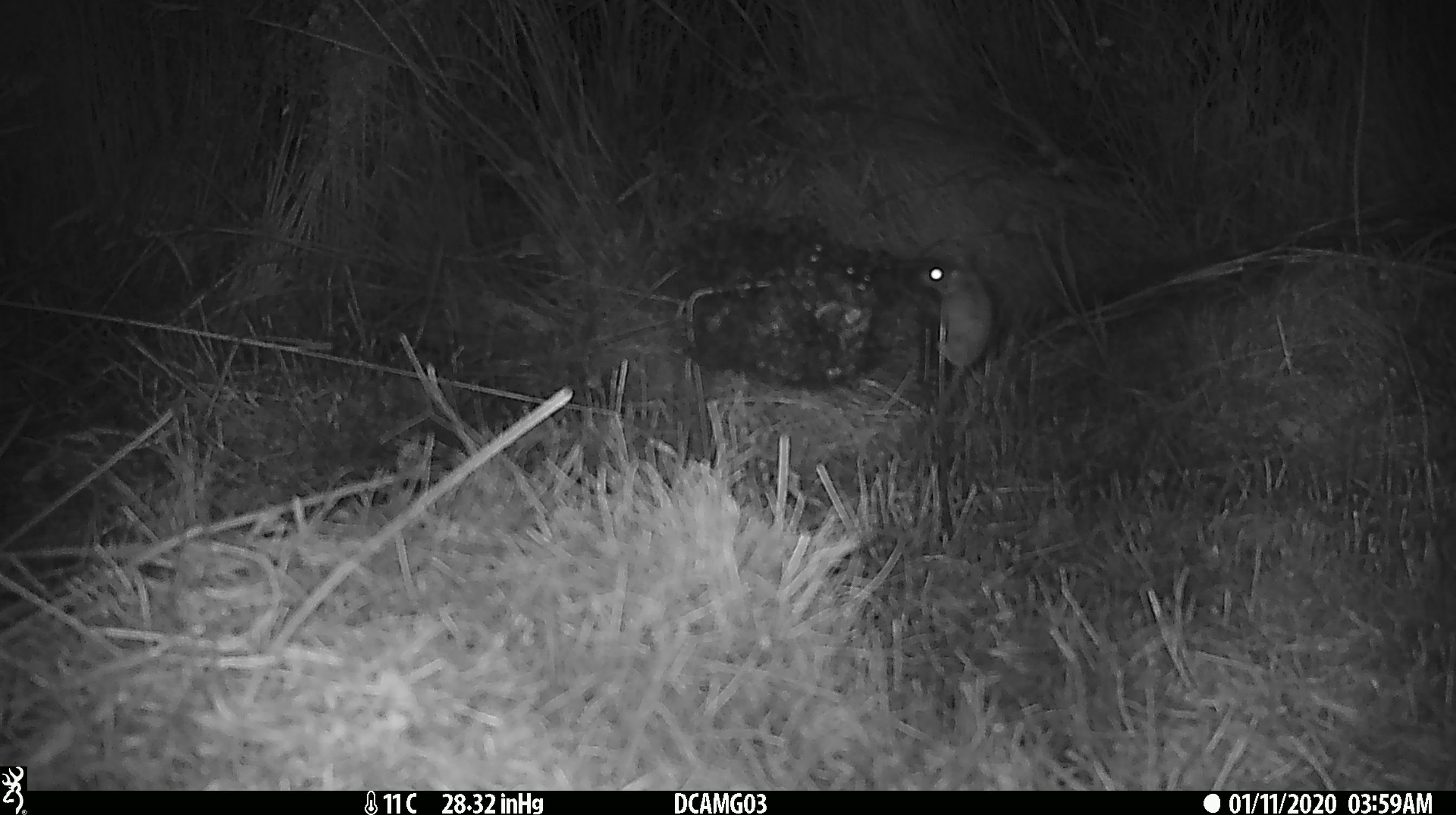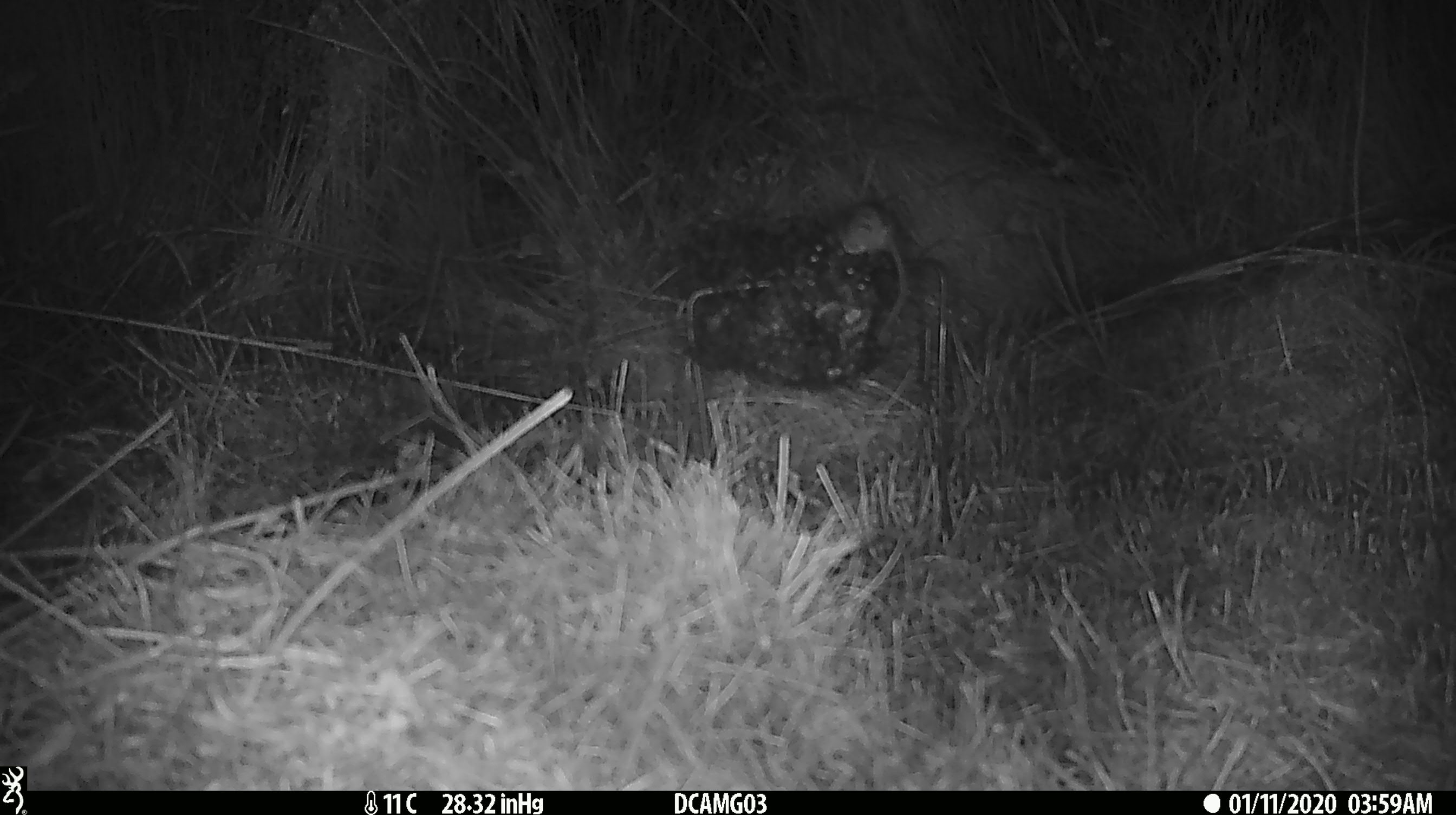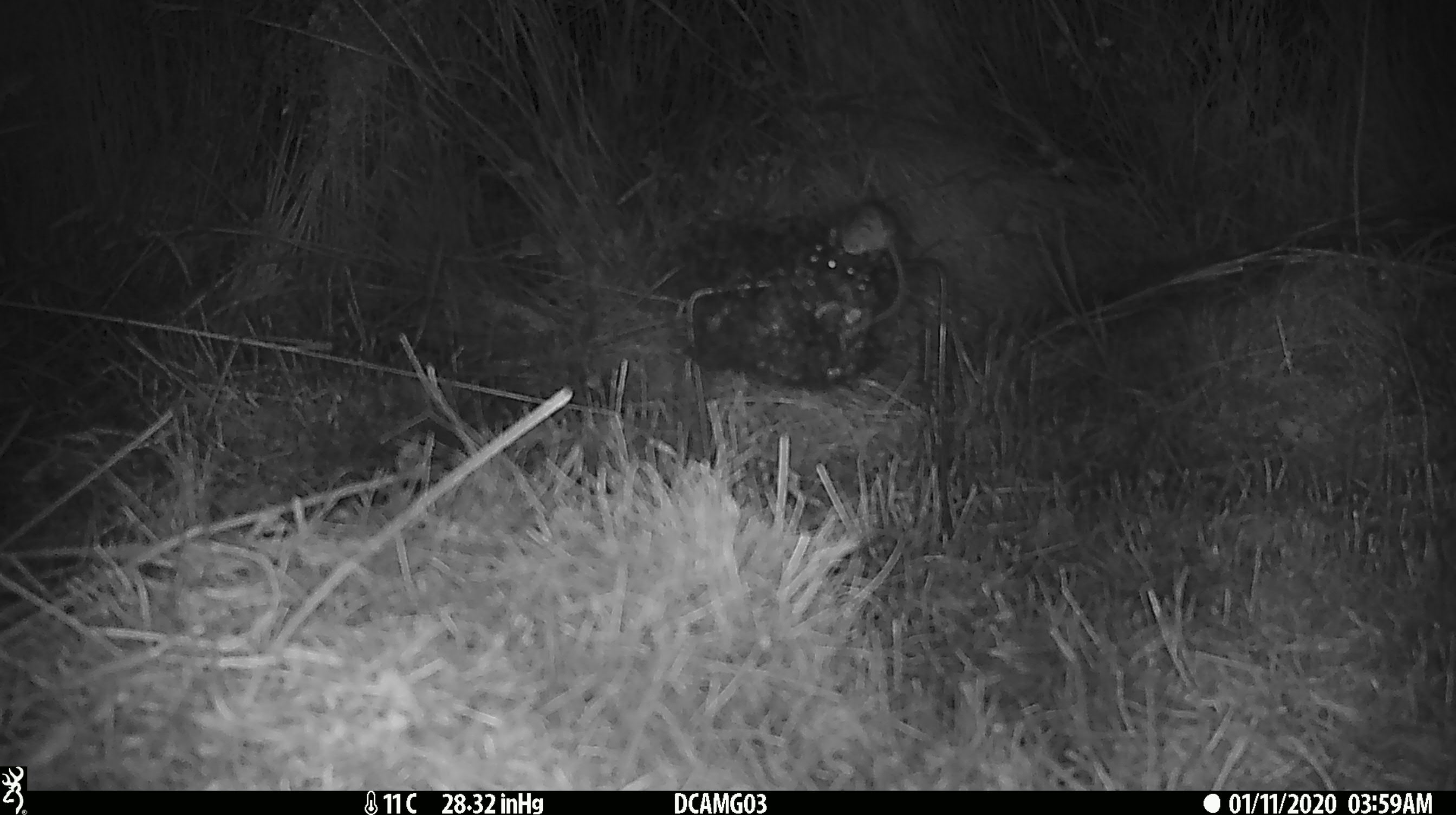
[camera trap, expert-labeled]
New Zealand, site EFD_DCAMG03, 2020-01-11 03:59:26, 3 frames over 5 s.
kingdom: Animalia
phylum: Chordata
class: Mammalia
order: Rodentia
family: Muridae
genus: Mus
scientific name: Mus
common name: mouse